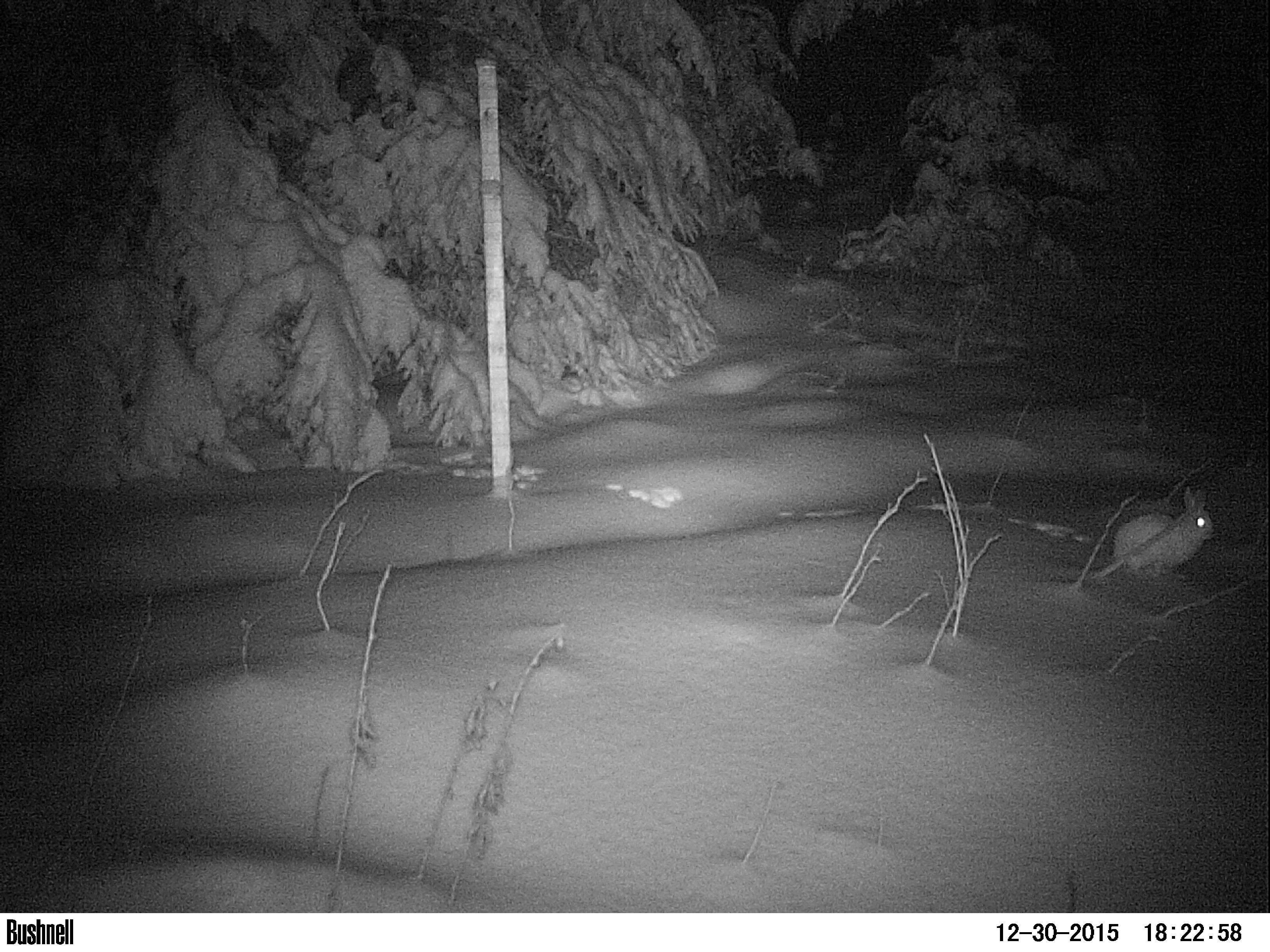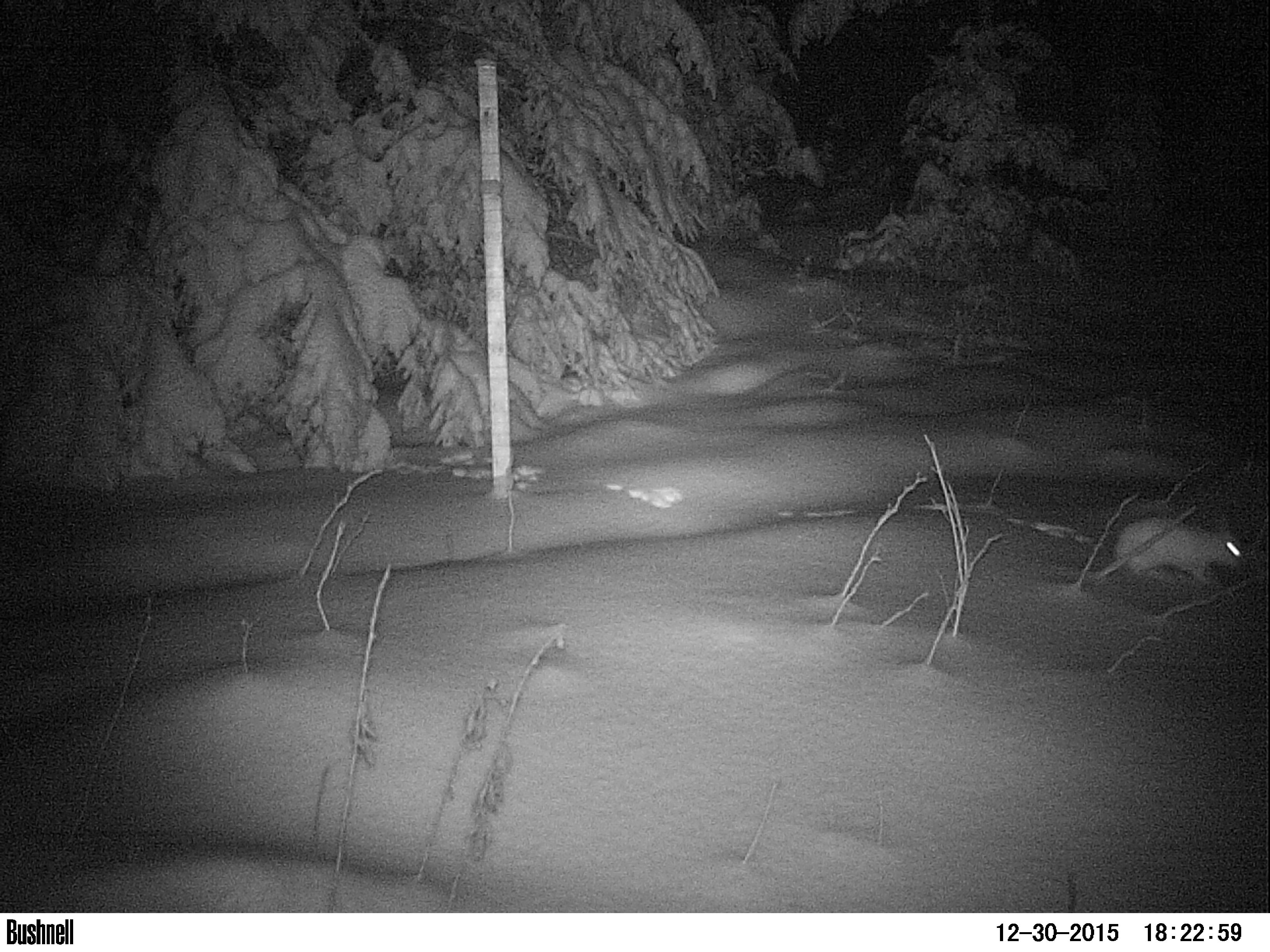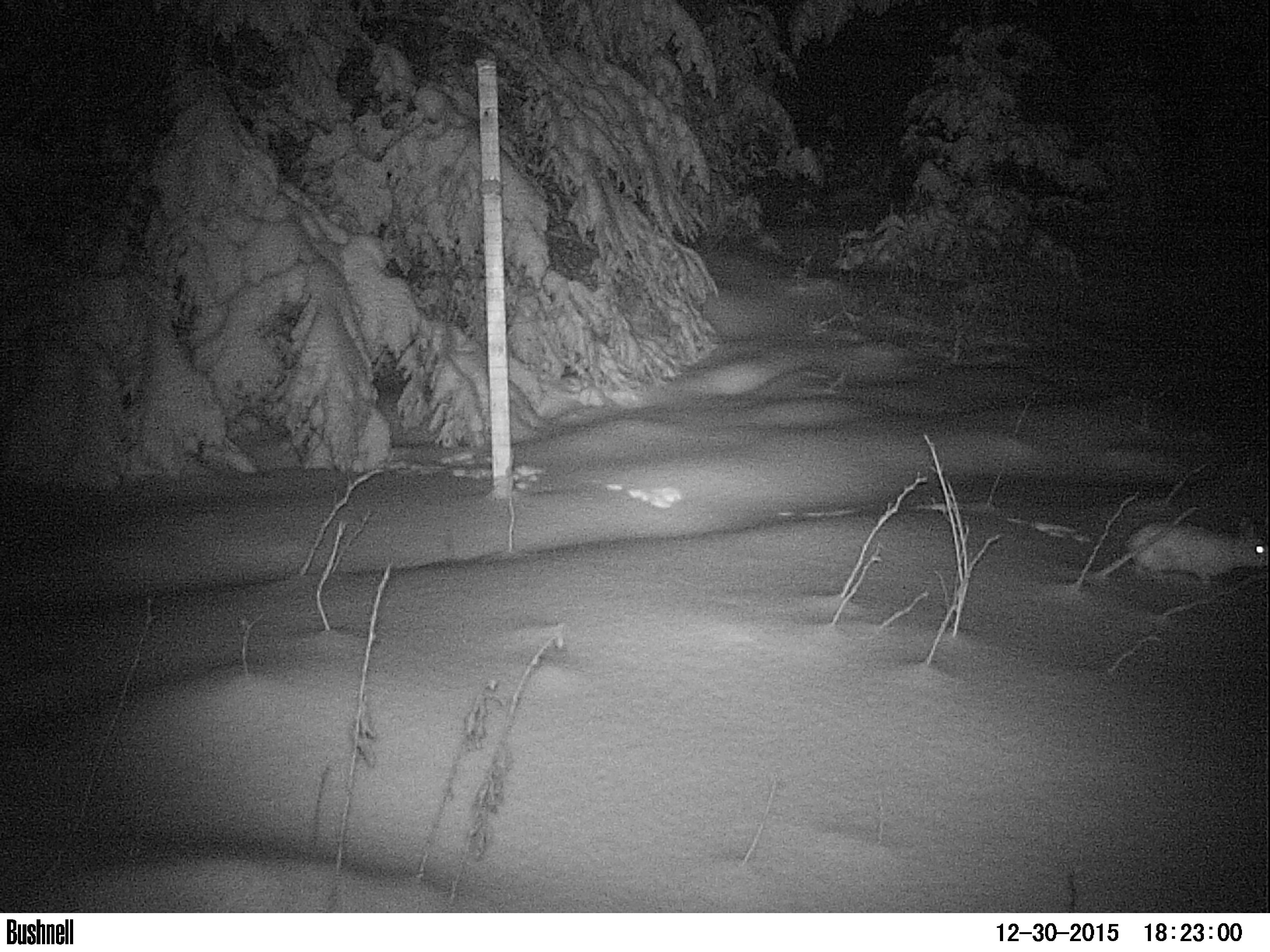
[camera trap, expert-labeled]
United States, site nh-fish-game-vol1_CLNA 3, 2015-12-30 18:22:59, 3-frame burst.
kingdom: Animalia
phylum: Chordata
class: Mammalia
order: Lagomorpha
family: Leporidae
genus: Lepus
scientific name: Lepus americanus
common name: snowshoe hare